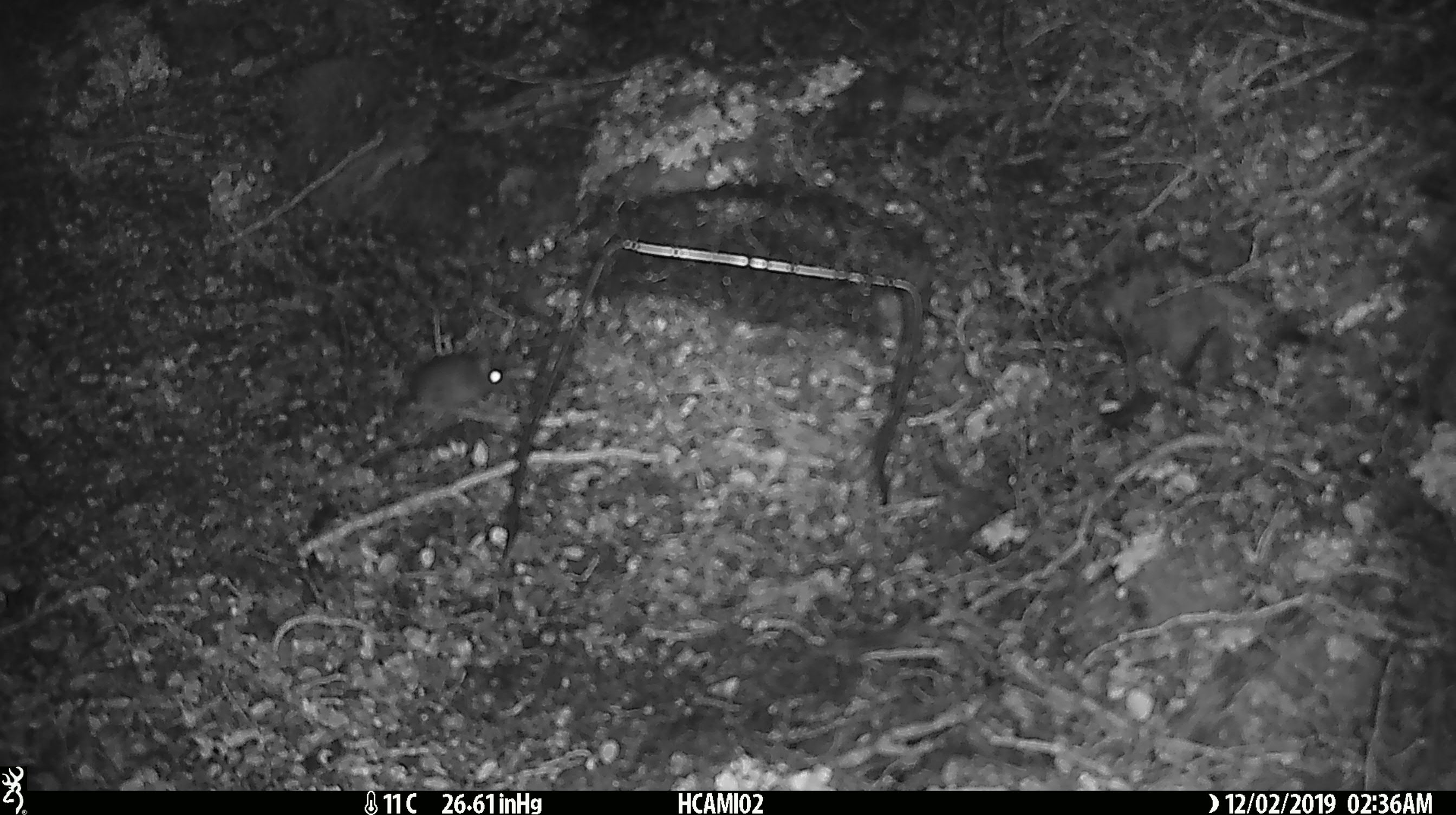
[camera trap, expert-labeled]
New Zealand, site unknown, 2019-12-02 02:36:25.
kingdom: Animalia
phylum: Chordata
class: Mammalia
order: Rodentia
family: Muridae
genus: Mus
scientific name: Mus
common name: mouse